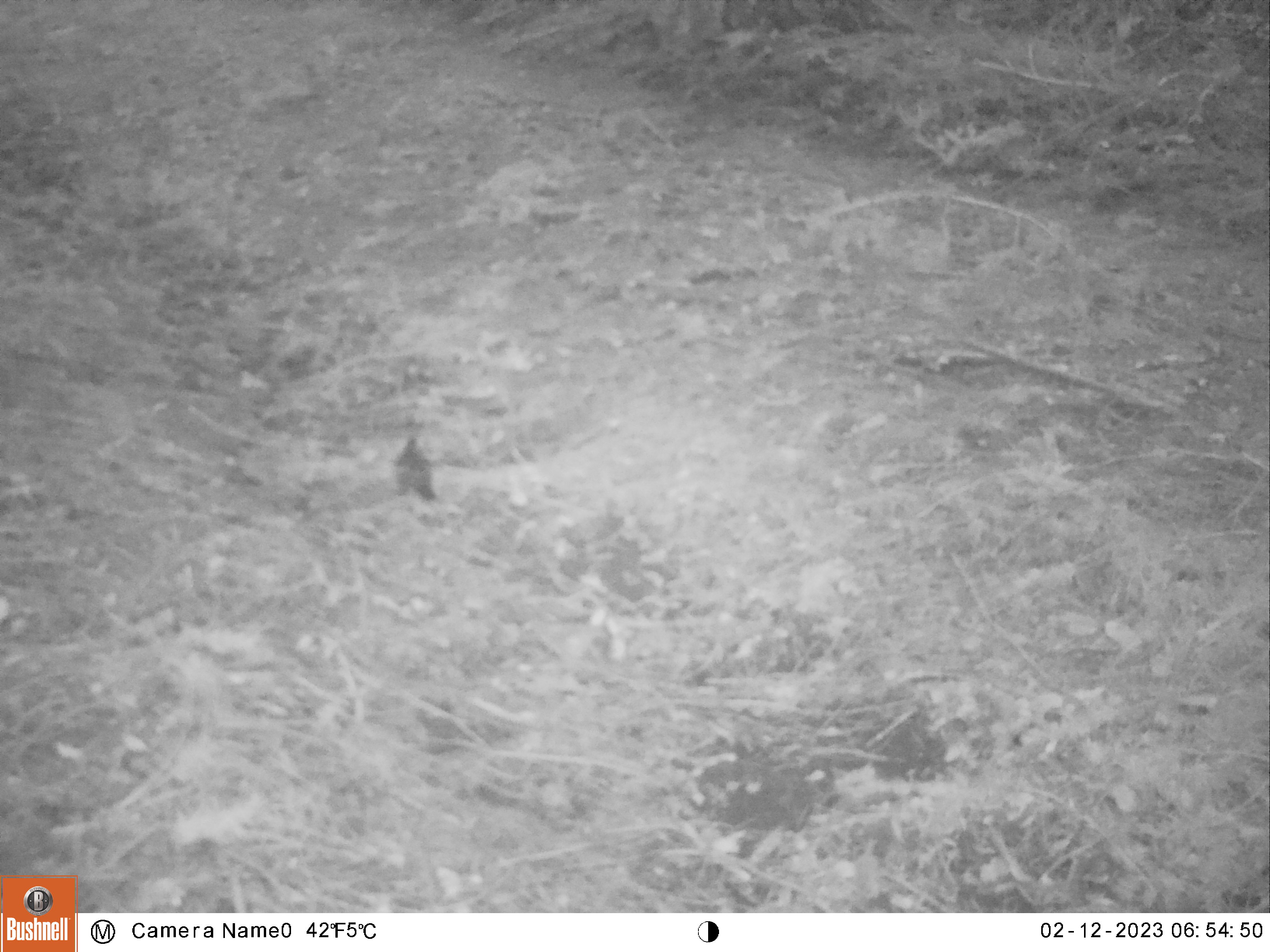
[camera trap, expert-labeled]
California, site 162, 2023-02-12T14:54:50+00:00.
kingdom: Animalia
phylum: Chordata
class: Aves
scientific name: Aves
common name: bird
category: unknown bird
Unknown bird (bird) (Aves).